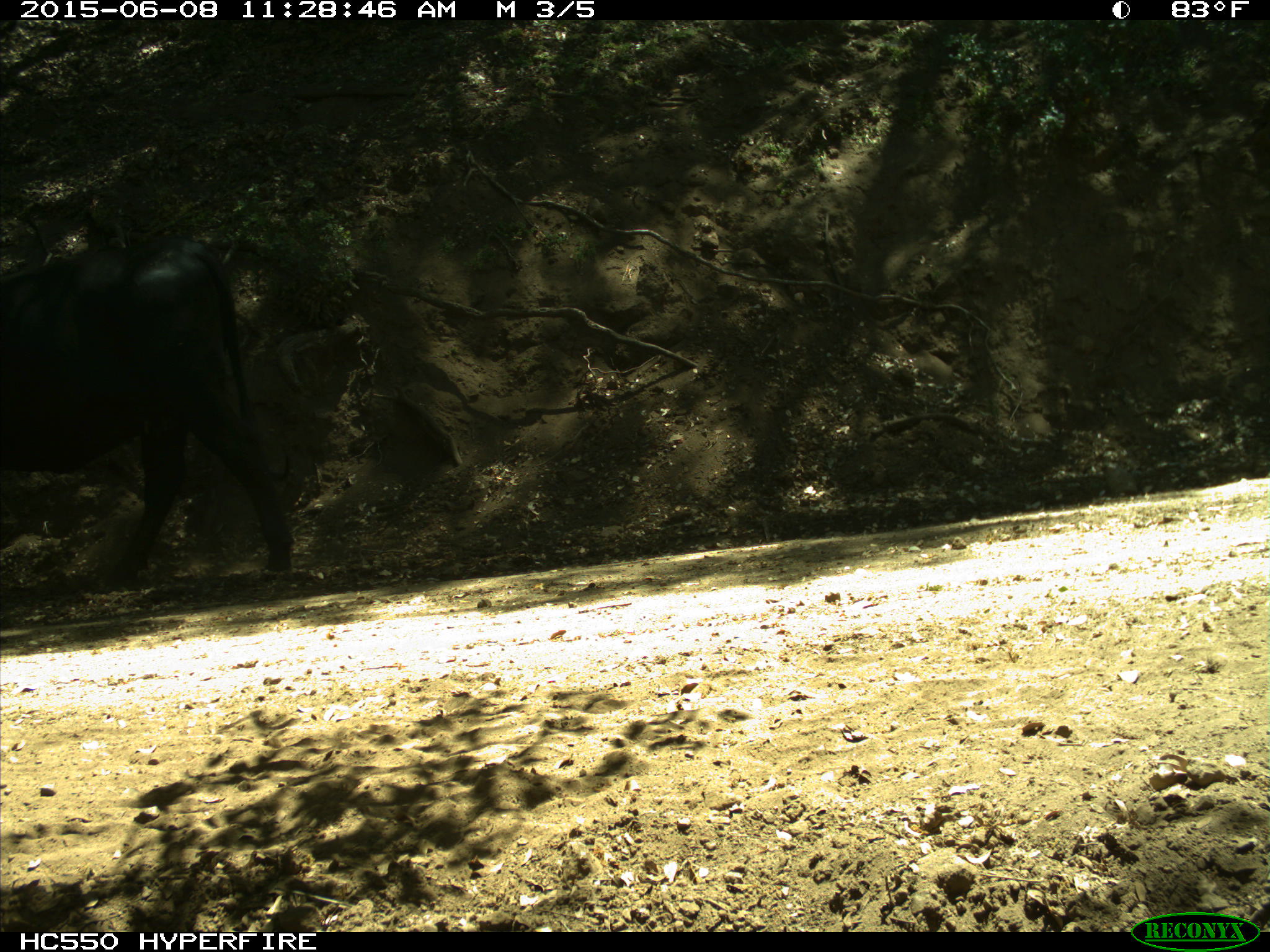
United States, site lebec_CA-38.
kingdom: Animalia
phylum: Chordata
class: Mammalia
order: Artiodactyla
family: Bovidae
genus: Bos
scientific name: Bos taurus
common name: domestic cow